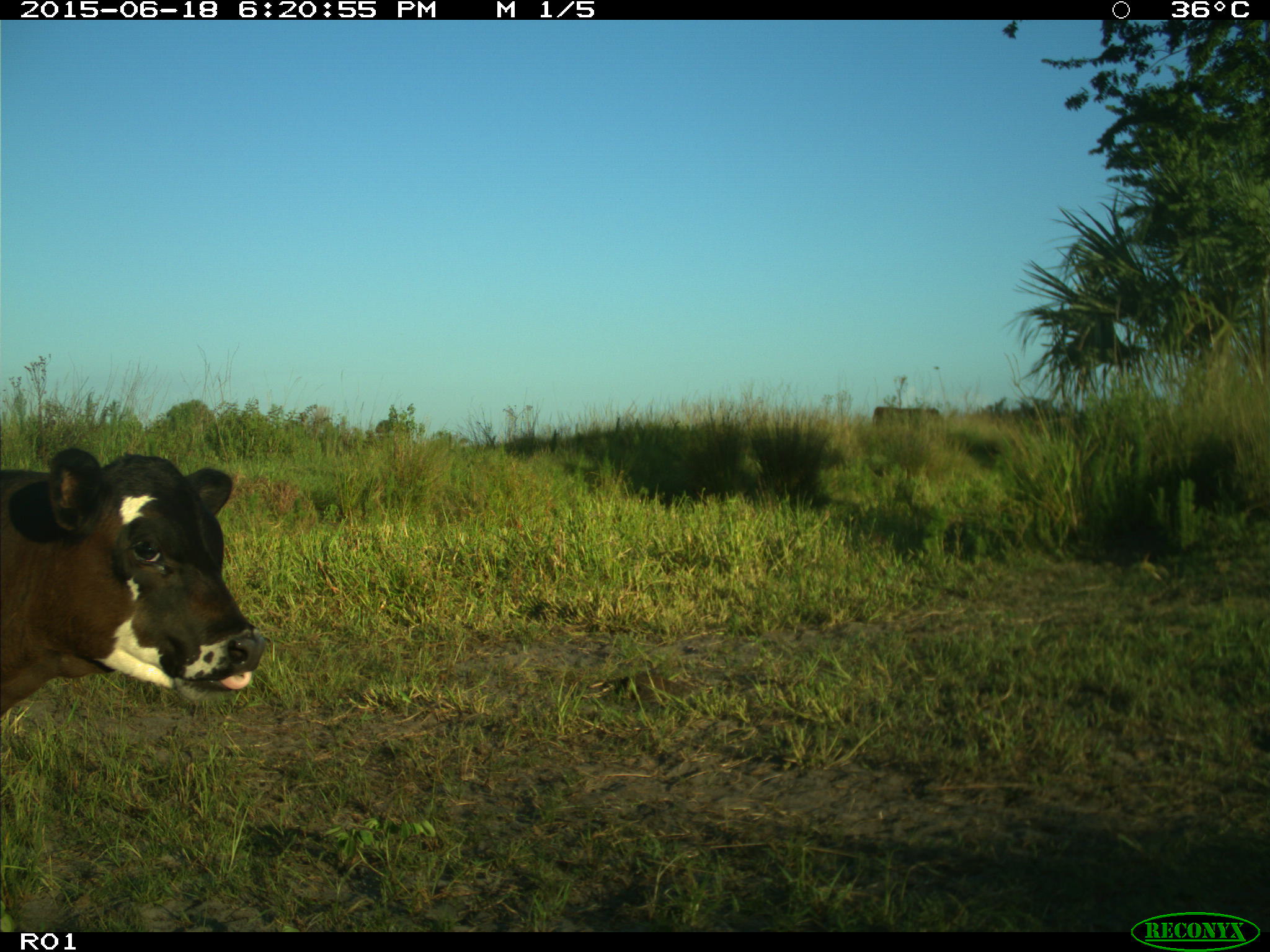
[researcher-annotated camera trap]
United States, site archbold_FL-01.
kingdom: Animalia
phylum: Chordata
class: Mammalia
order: Artiodactyla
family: Bovidae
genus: Bos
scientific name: Bos taurus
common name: domestic cow